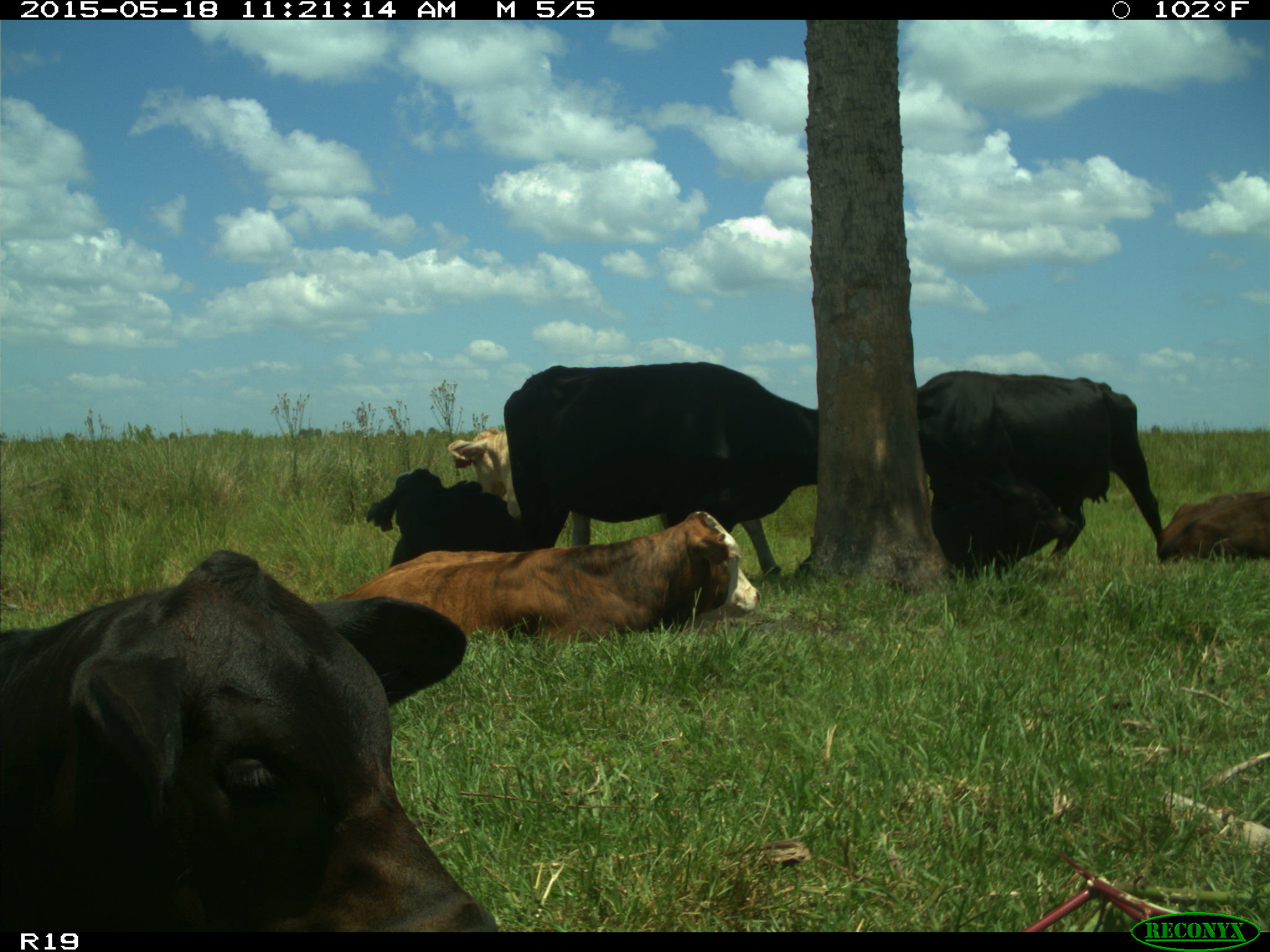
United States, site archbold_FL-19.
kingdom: Animalia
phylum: Chordata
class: Mammalia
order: Artiodactyla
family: Bovidae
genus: Bos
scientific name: Bos taurus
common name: domestic cow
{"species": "Bos taurus (domestic cow)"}